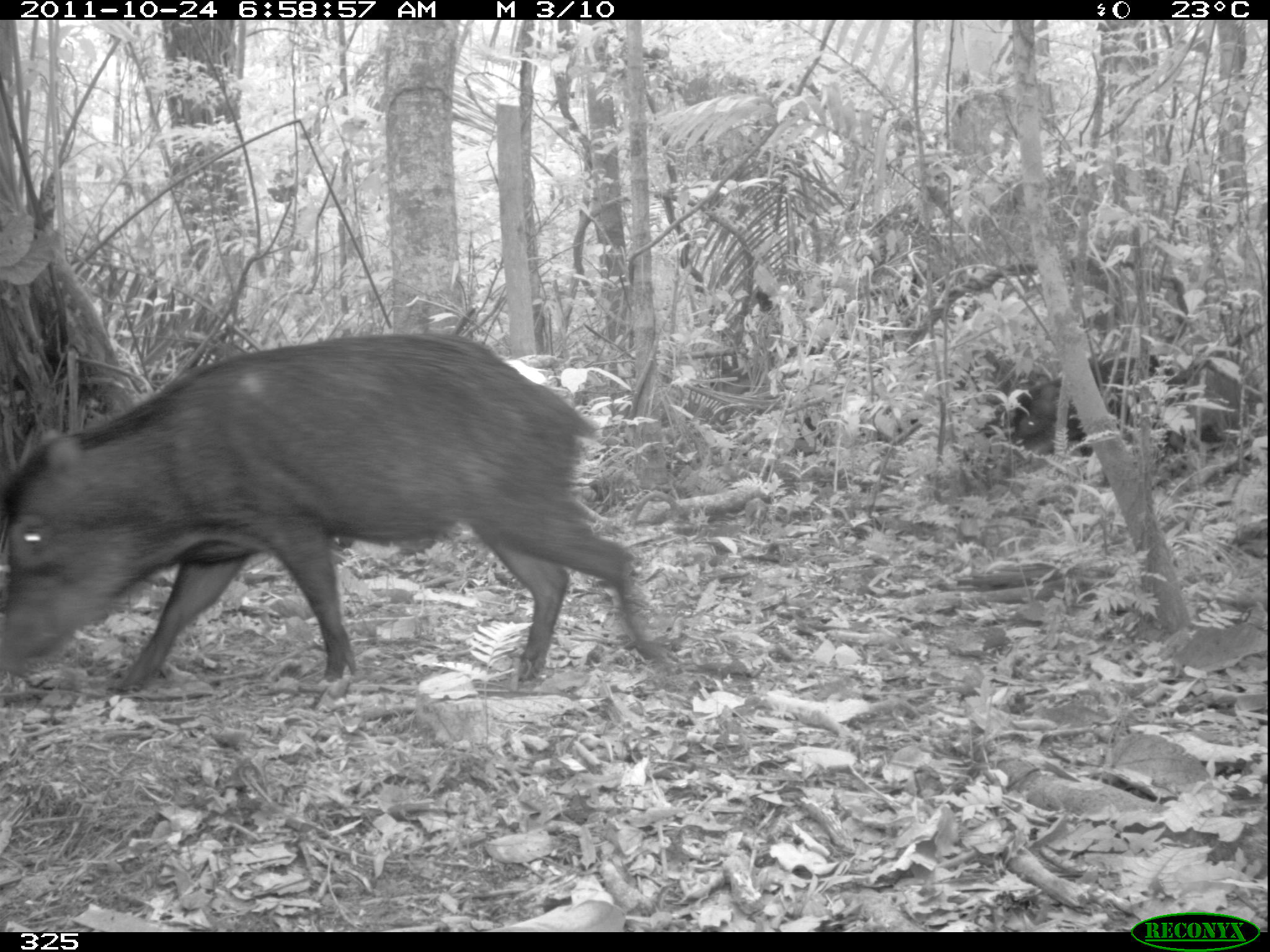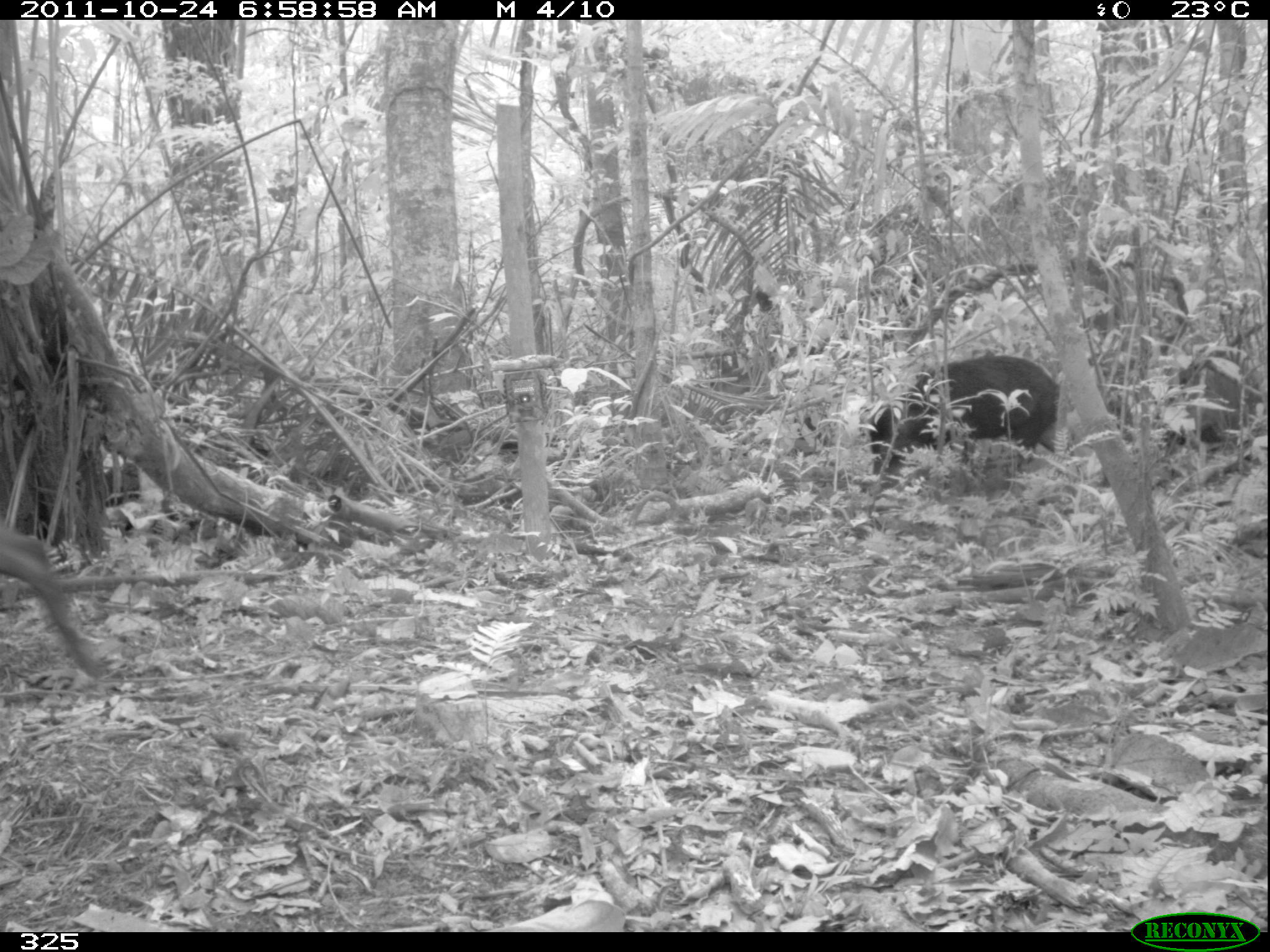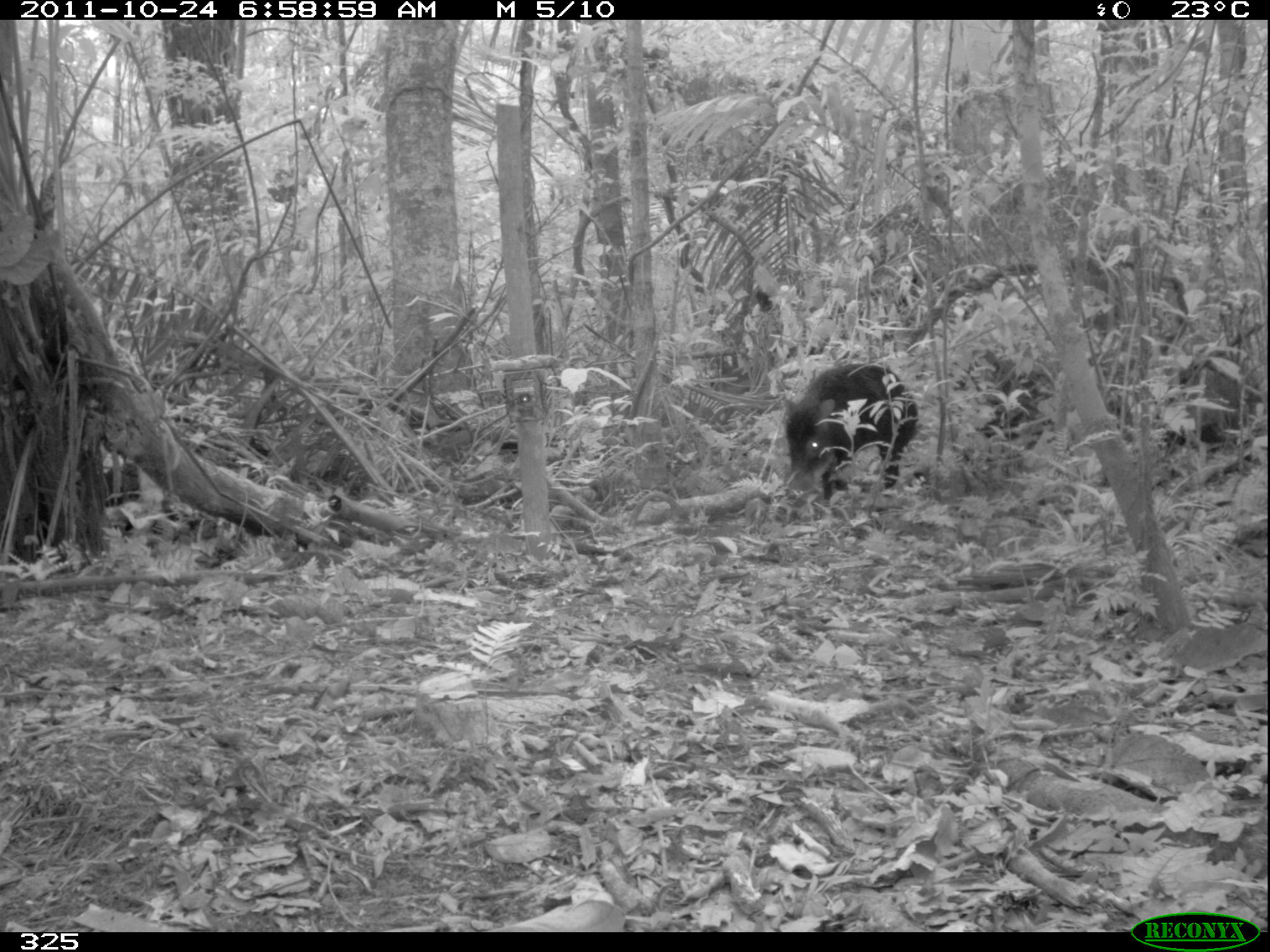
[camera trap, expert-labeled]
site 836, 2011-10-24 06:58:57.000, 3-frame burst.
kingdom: Animalia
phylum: Chordata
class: Mammalia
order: Artiodactyla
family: Tayassuidae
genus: Tayassu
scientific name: Tayassu pecari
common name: white-lipped peccary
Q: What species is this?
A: Tayassu pecari (white-lipped peccary).